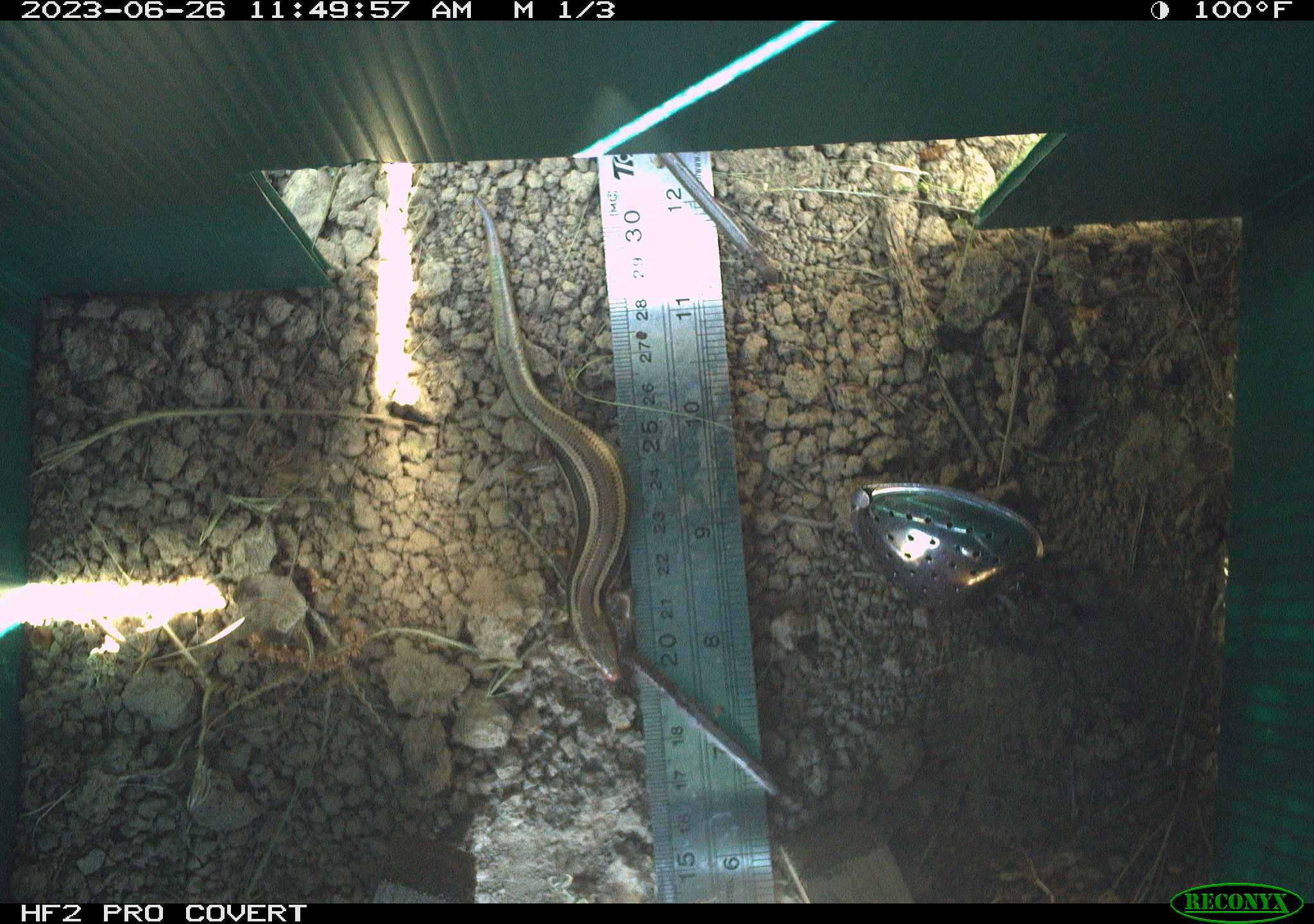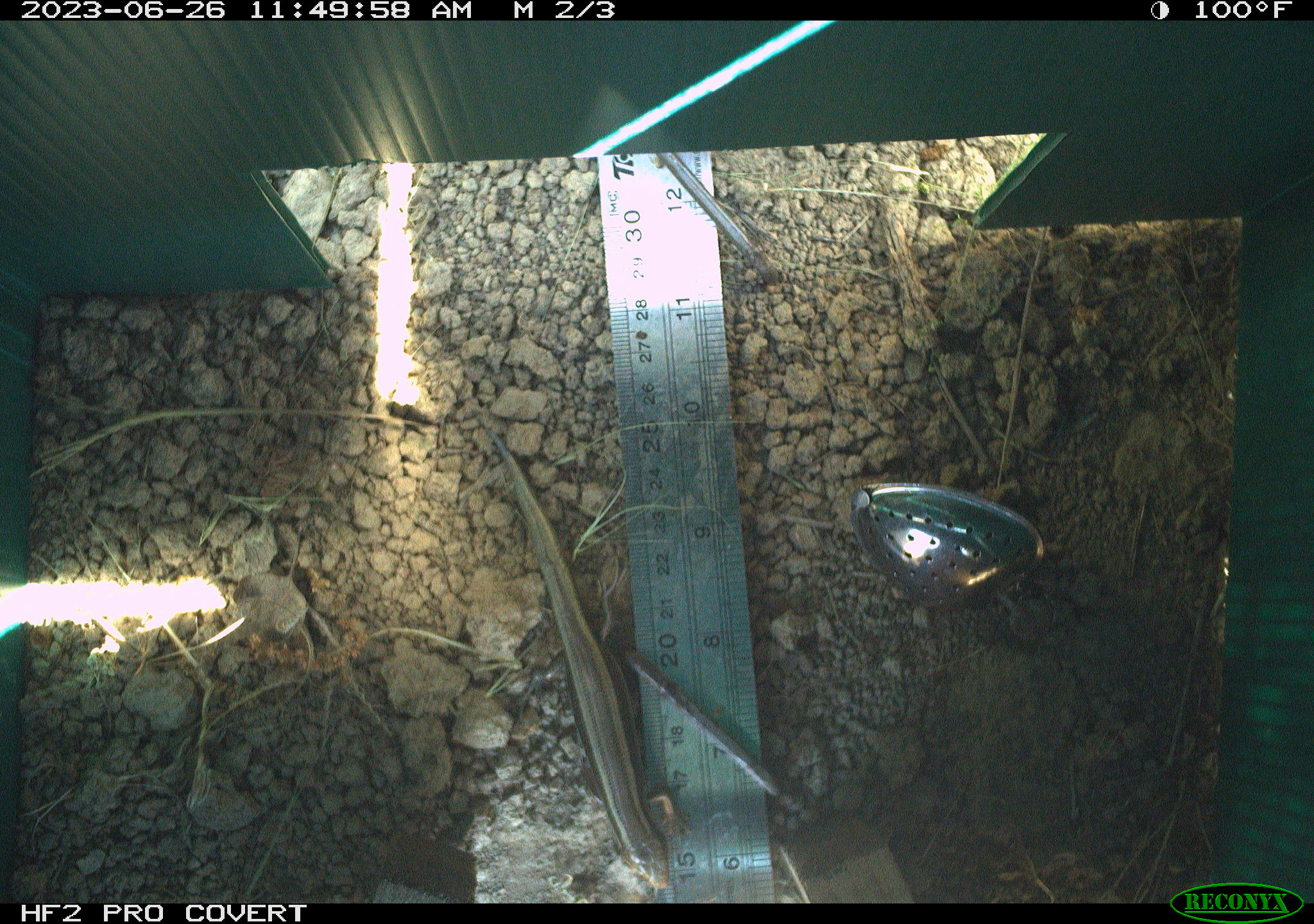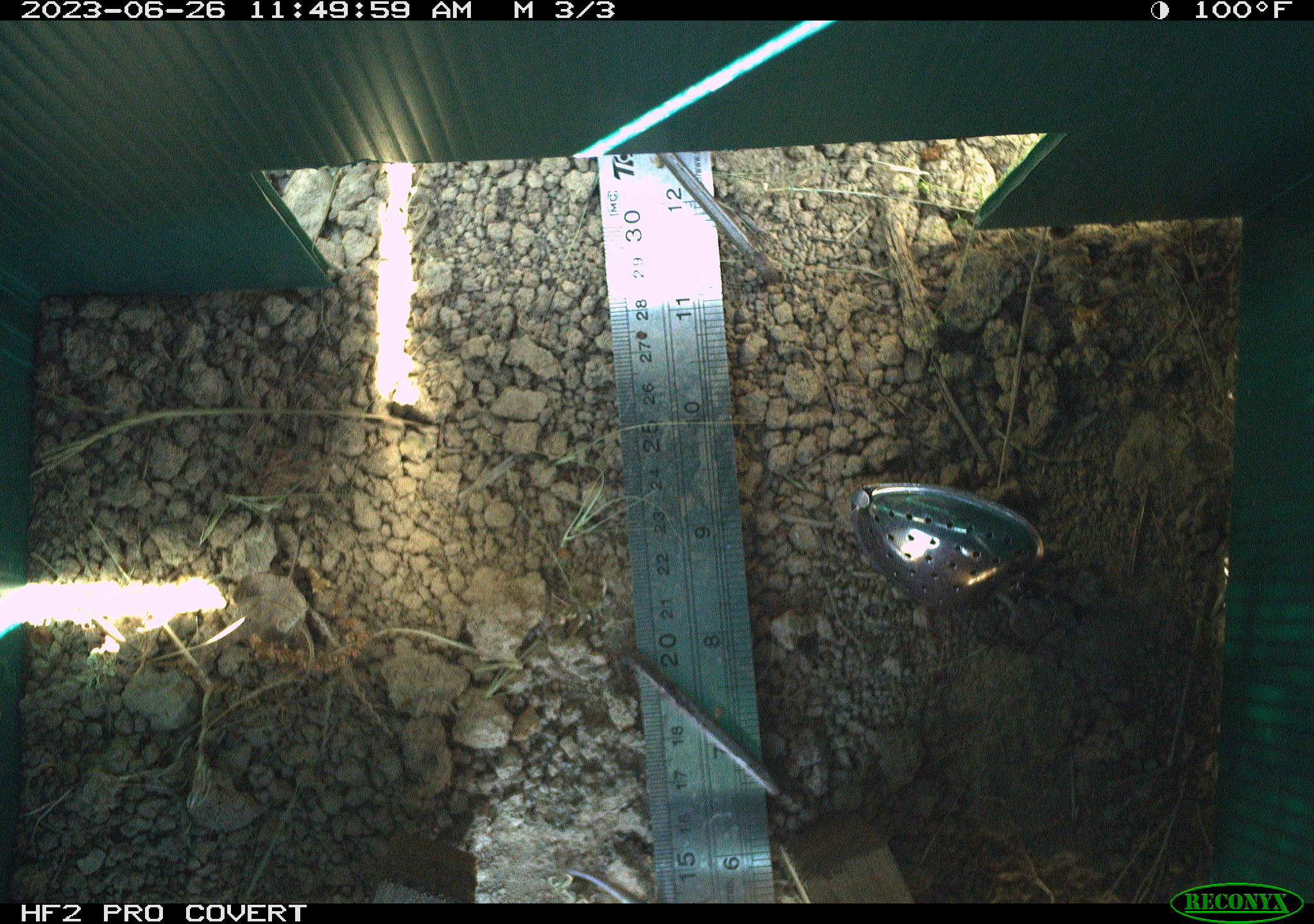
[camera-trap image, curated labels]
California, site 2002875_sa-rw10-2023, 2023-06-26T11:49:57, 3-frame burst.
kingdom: Animalia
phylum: Chordata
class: Reptilia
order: Squamata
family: Scincidae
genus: Plestiodon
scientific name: Plestiodon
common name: blue-tailed skinks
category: plestiodon species